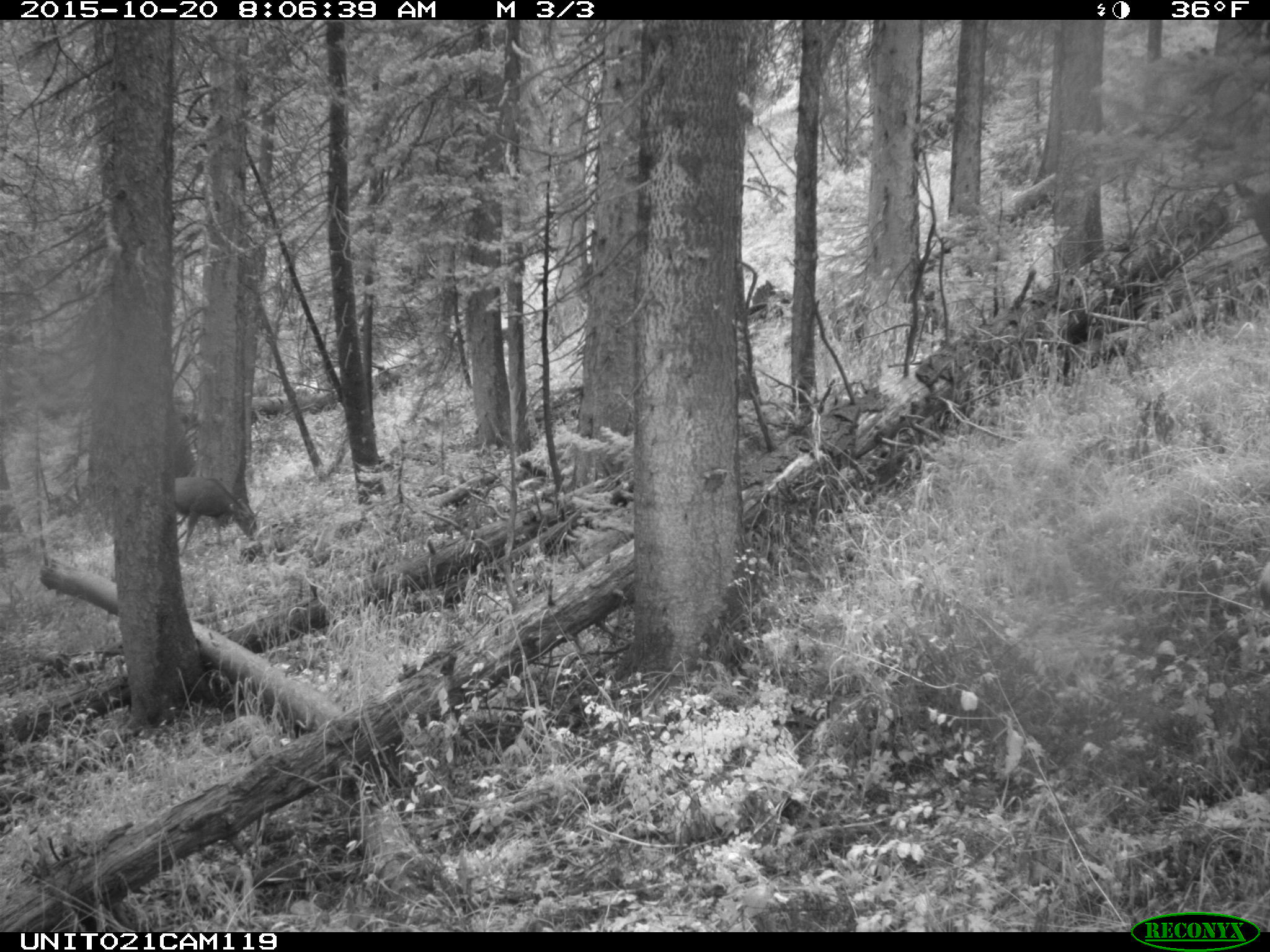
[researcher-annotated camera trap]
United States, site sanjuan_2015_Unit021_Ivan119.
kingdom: Animalia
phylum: Chordata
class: Mammalia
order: Artiodactyla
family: Cervidae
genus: Odocoileus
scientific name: Odocoileus hemionus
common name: mule deer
Odocoileus hemionus (mule deer).